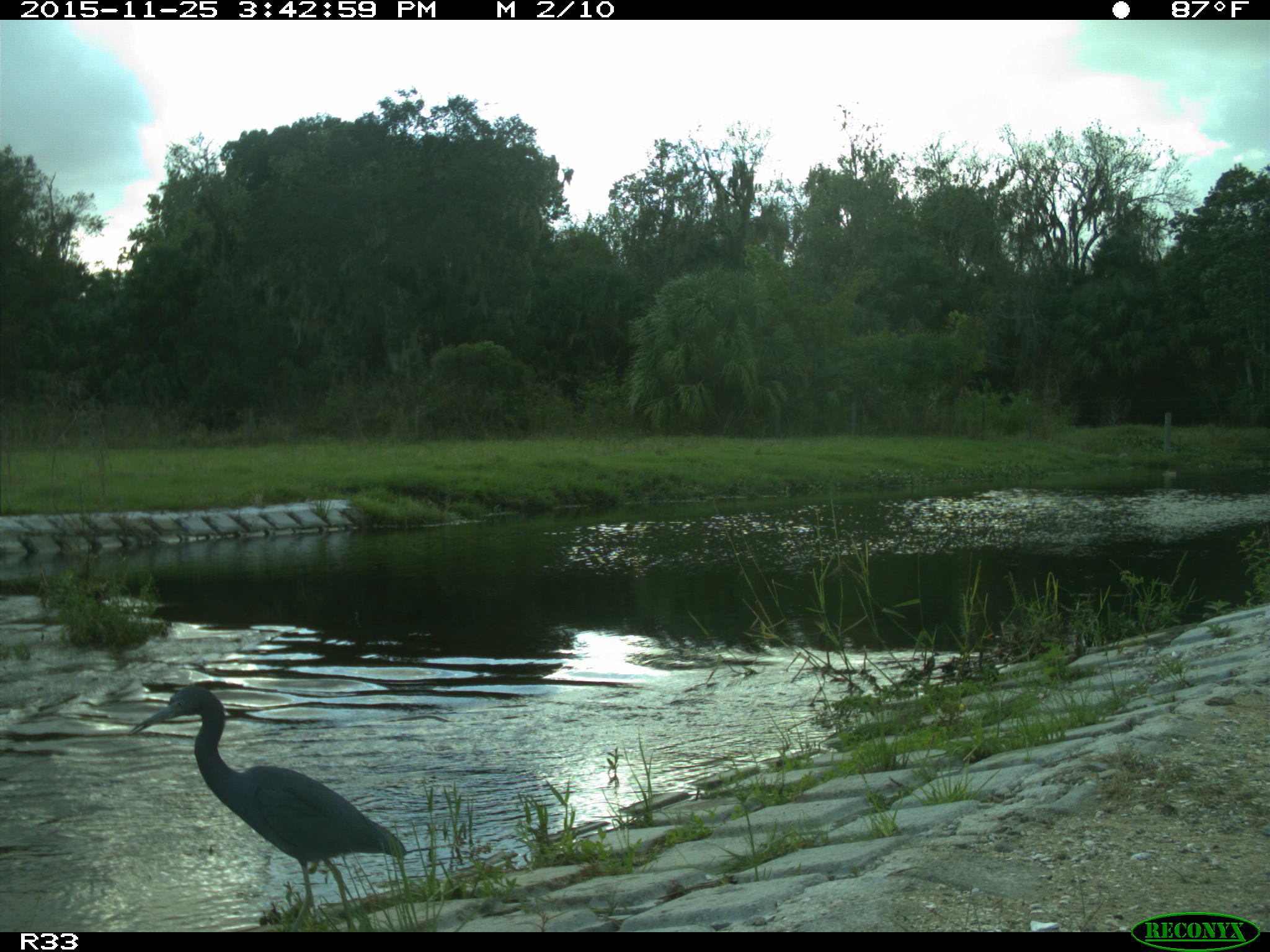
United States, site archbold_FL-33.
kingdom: Animalia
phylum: Chordata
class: Aves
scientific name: Aves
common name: birds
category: unidentified bird